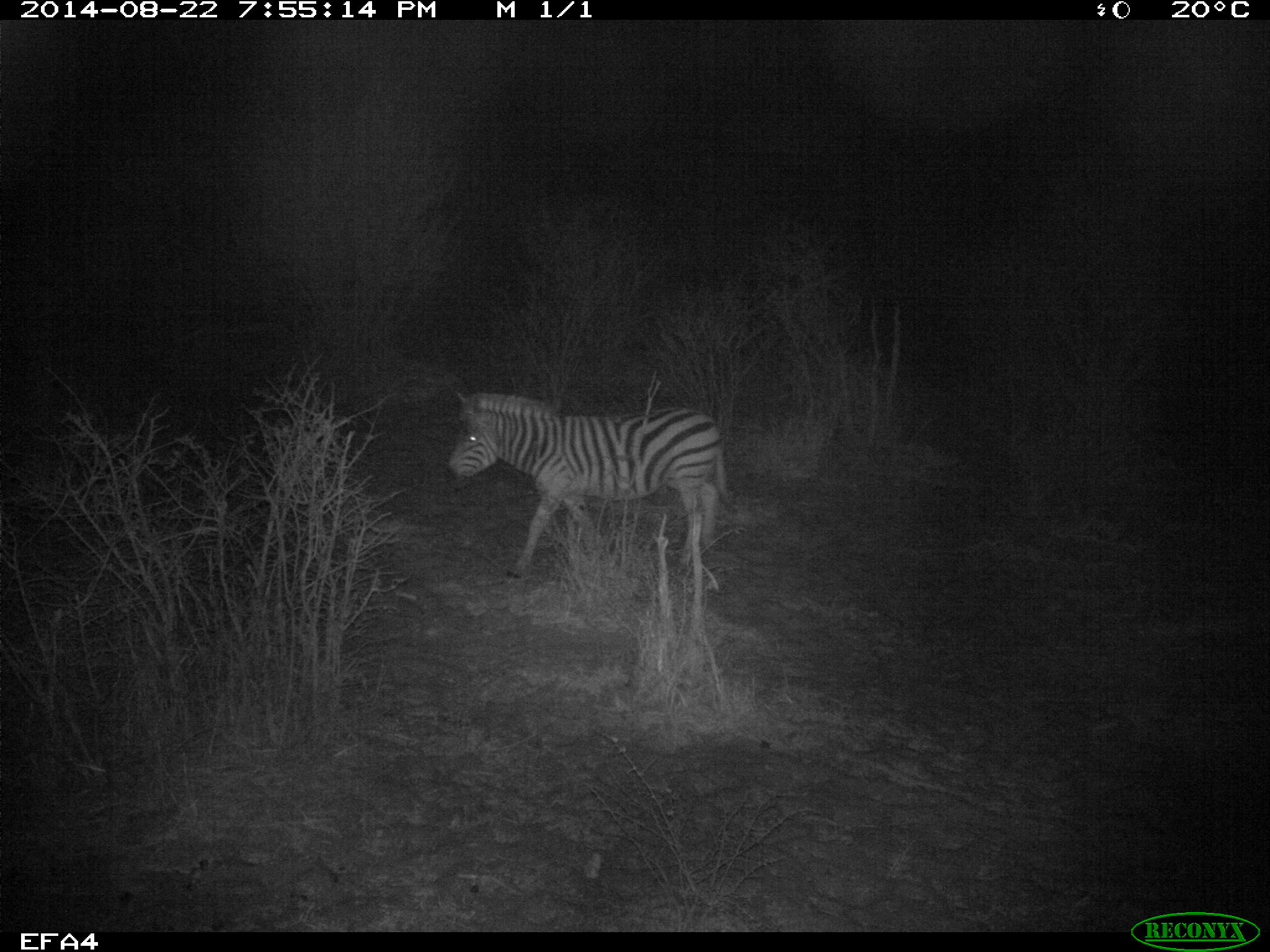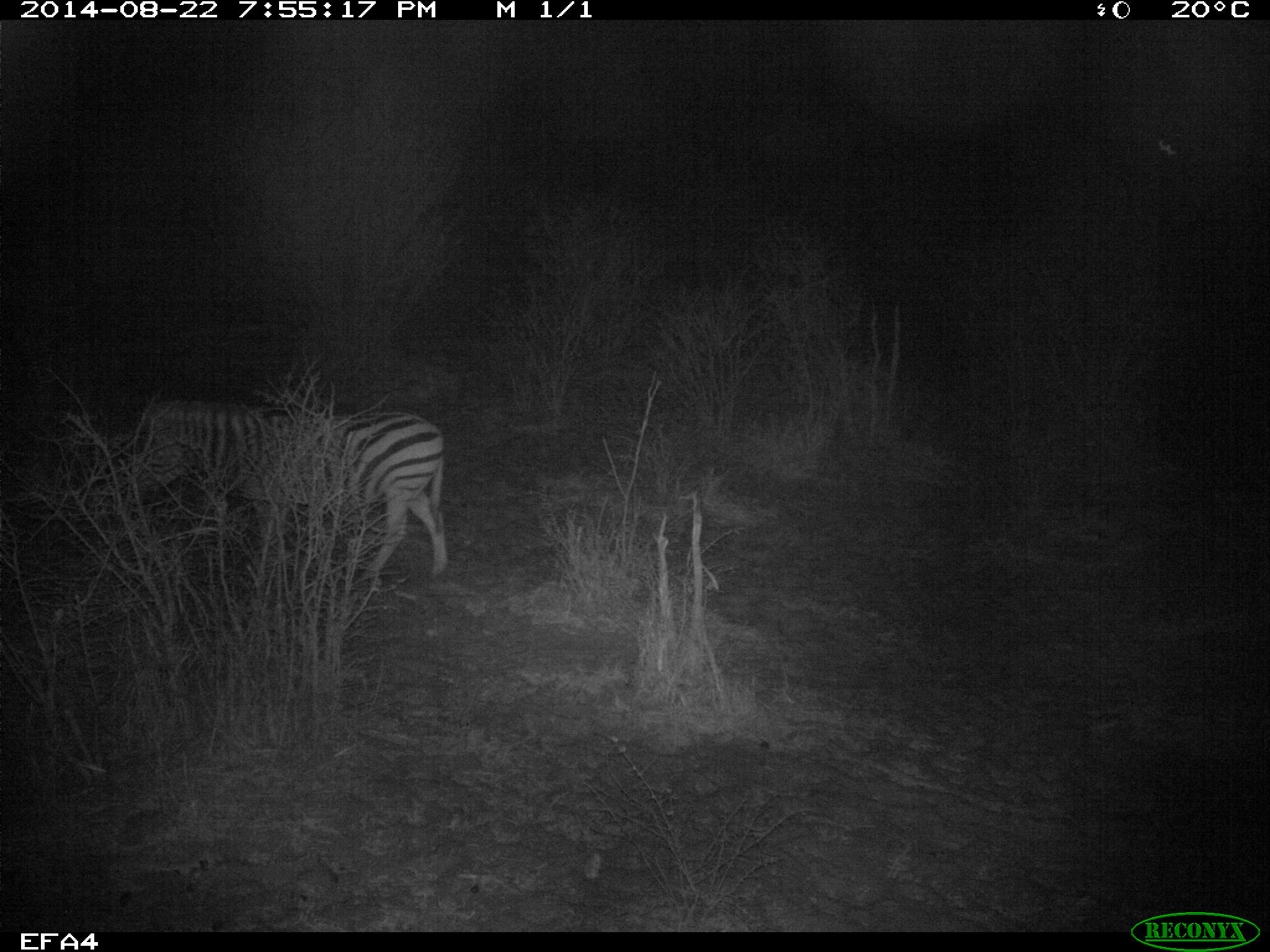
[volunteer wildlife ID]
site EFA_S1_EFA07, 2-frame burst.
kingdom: Animalia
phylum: Chordata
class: Mammalia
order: Perissodactyla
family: Equidae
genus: Equus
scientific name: Equus quagga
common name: plains zebra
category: zebraplains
Zebraplains (plains zebra) (Equus quagga), count 1. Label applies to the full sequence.